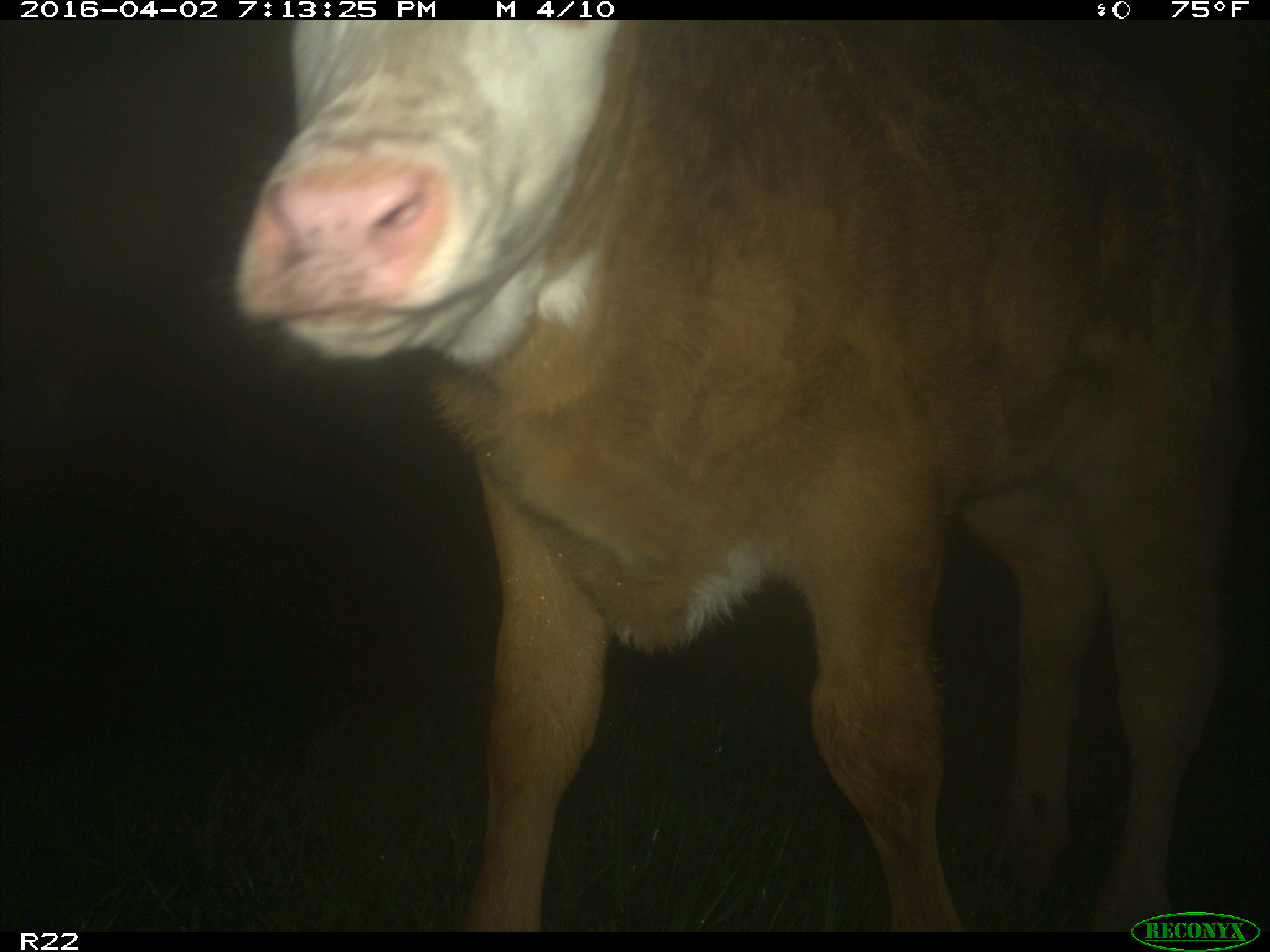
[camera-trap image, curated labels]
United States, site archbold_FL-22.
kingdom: Animalia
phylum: Chordata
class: Mammalia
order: Artiodactyla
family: Bovidae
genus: Bos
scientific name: Bos taurus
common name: domestic cow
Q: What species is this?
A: Bos taurus (domestic cow).